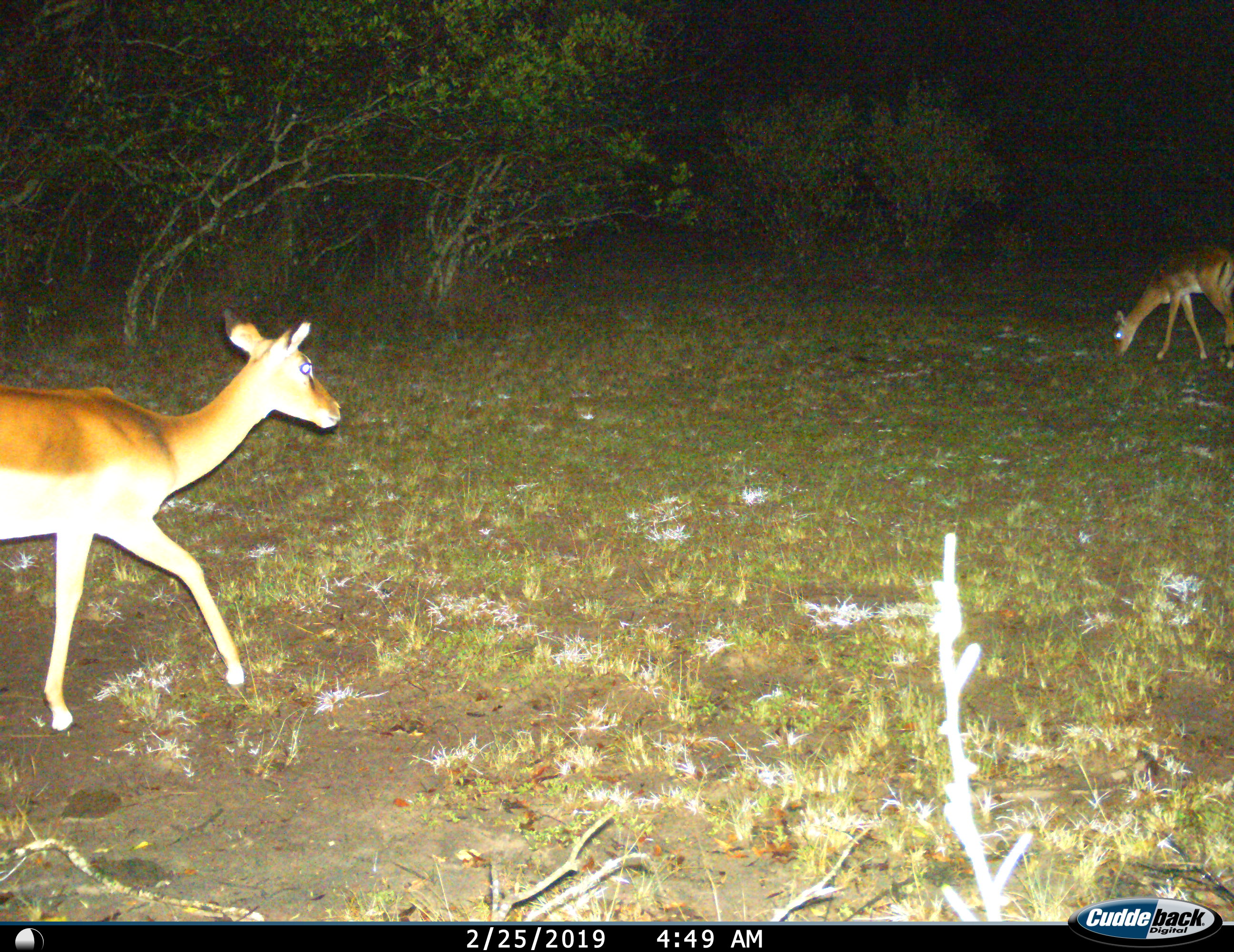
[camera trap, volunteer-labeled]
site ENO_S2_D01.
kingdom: Animalia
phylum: Chordata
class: Mammalia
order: Artiodactyla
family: Bovidae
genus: Aepyceros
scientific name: Aepyceros melampus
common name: impala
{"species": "impala (Aepyceros melampus)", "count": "2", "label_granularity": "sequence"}